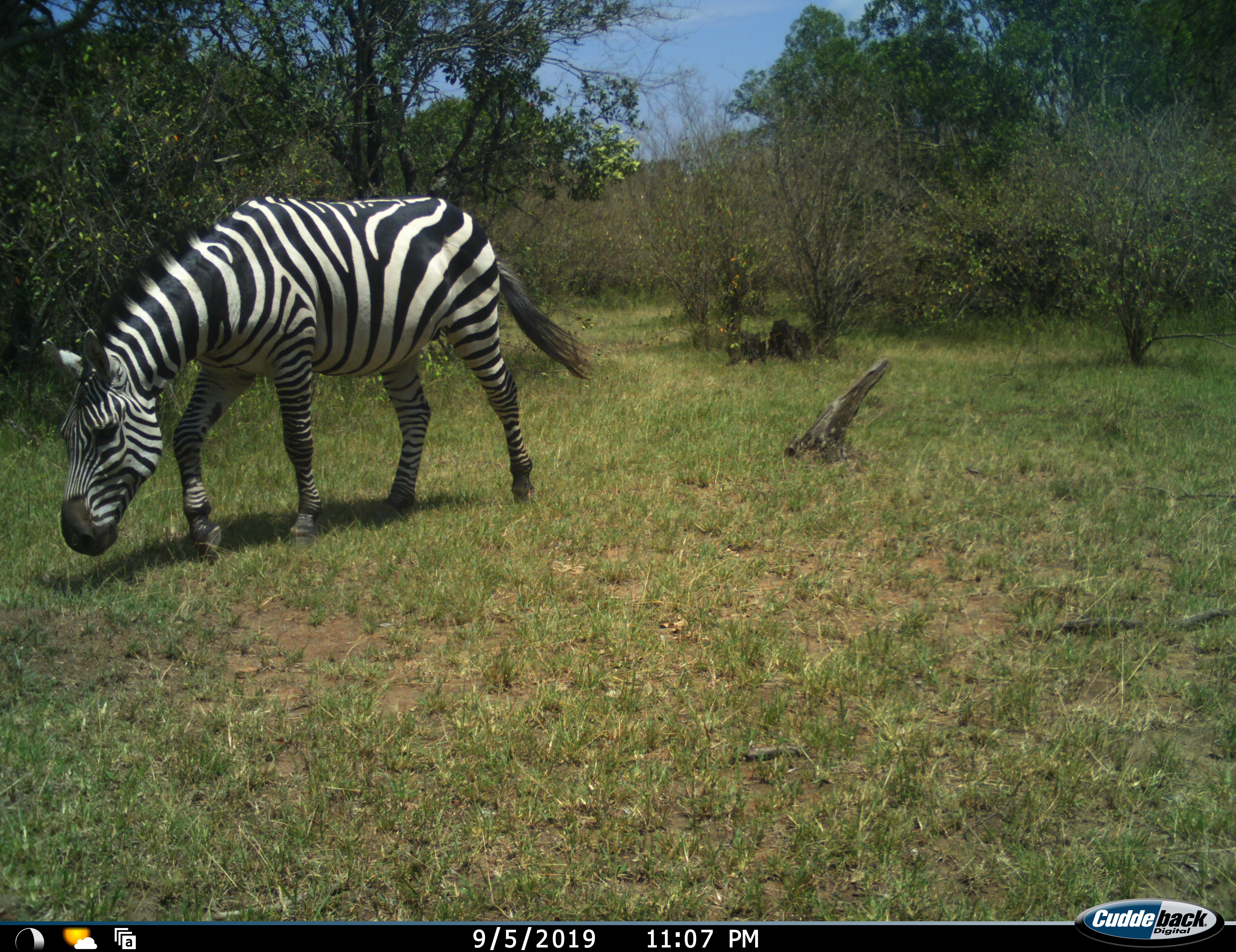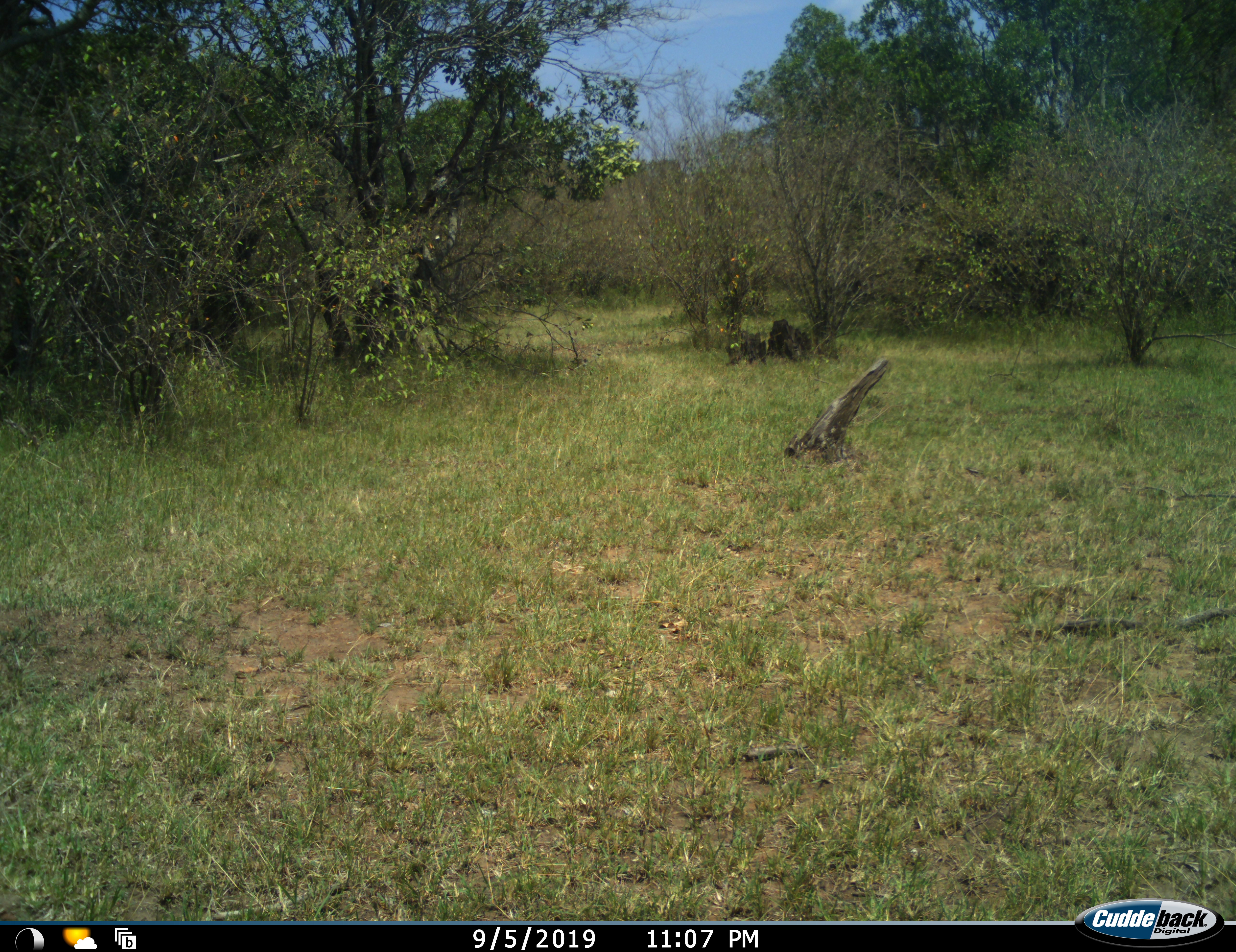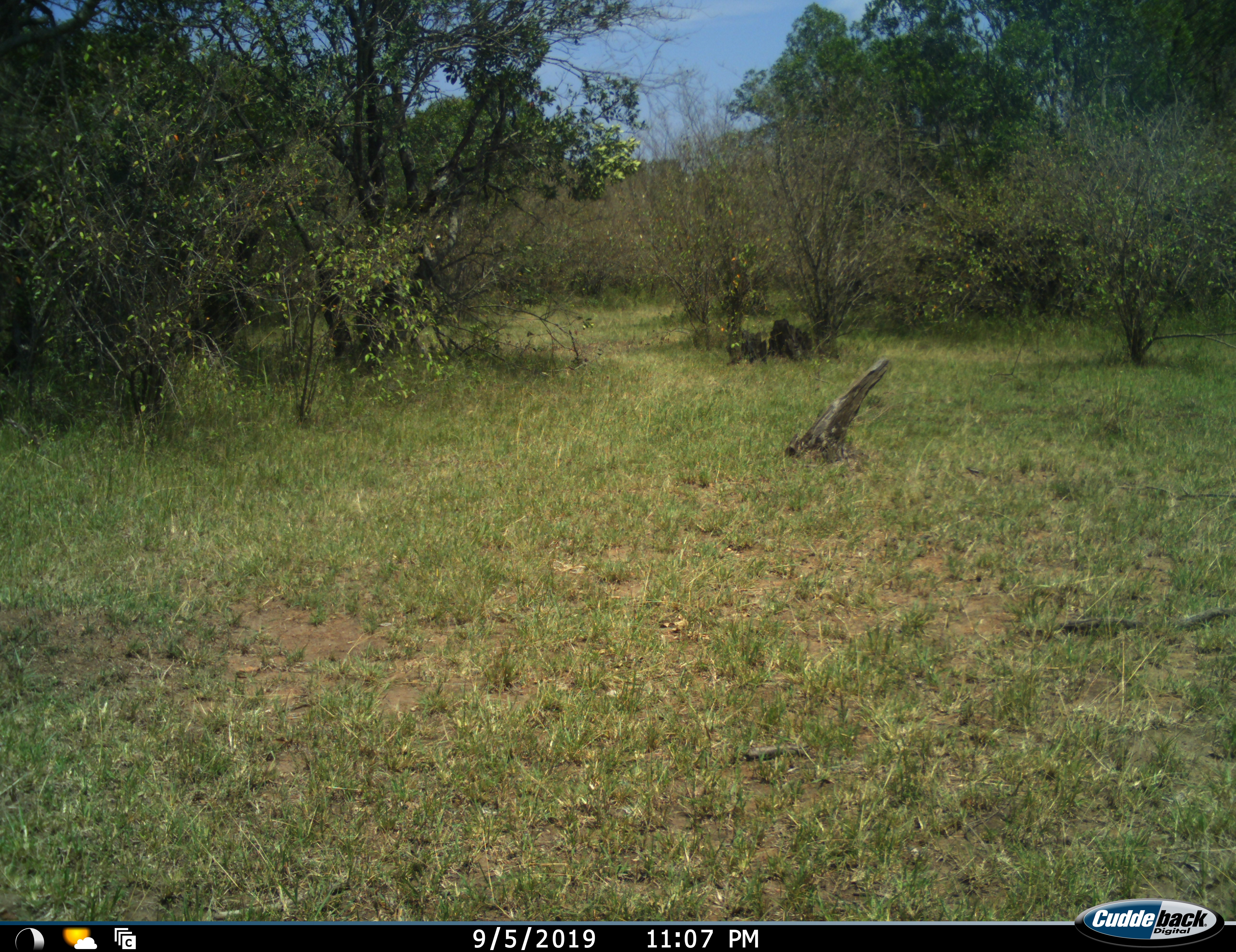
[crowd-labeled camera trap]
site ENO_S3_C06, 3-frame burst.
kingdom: Animalia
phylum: Chordata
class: Mammalia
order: Perissodactyla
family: Equidae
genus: Equus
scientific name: Equus quagga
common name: plains zebra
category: zebraplains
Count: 1.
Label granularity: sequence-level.